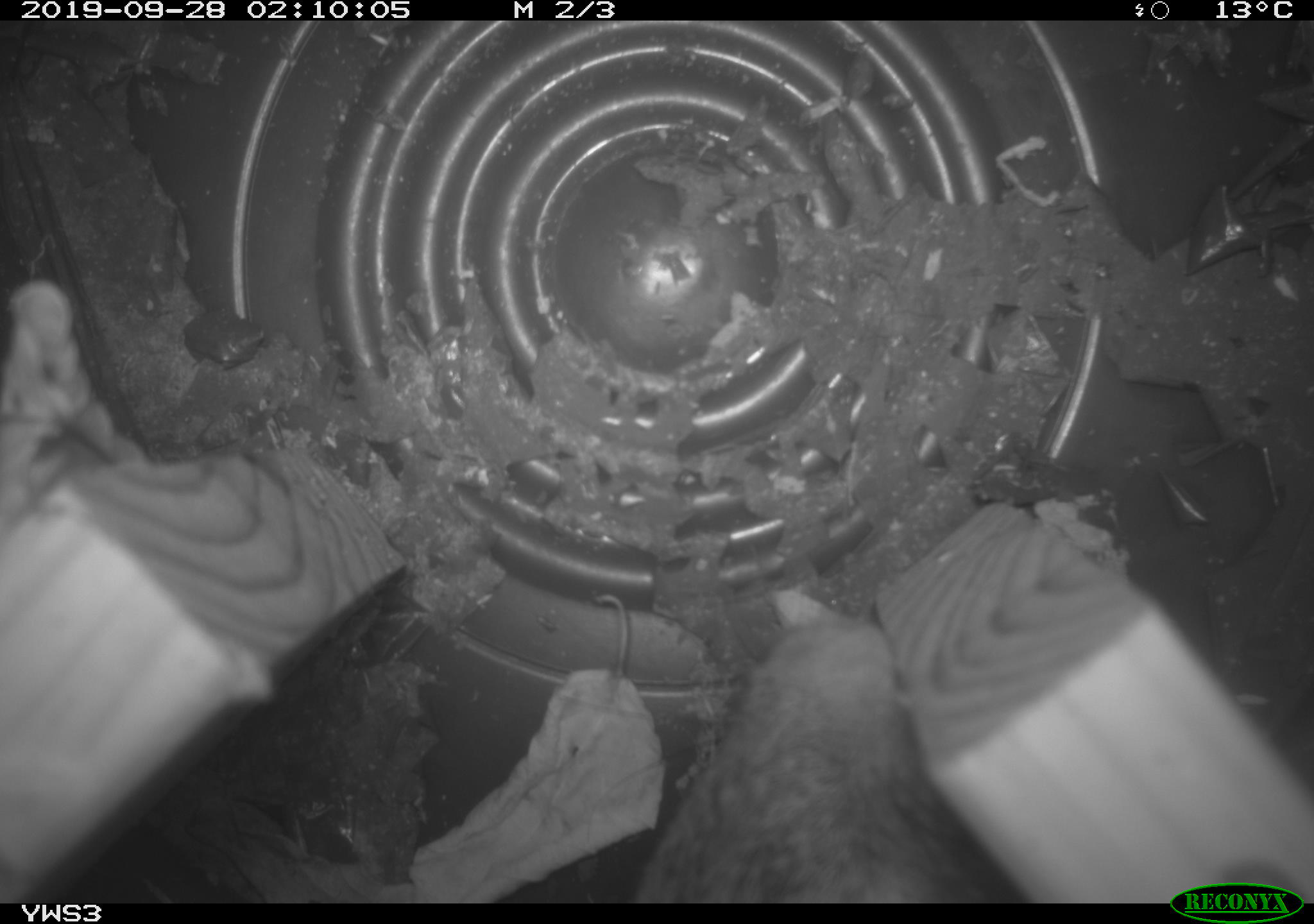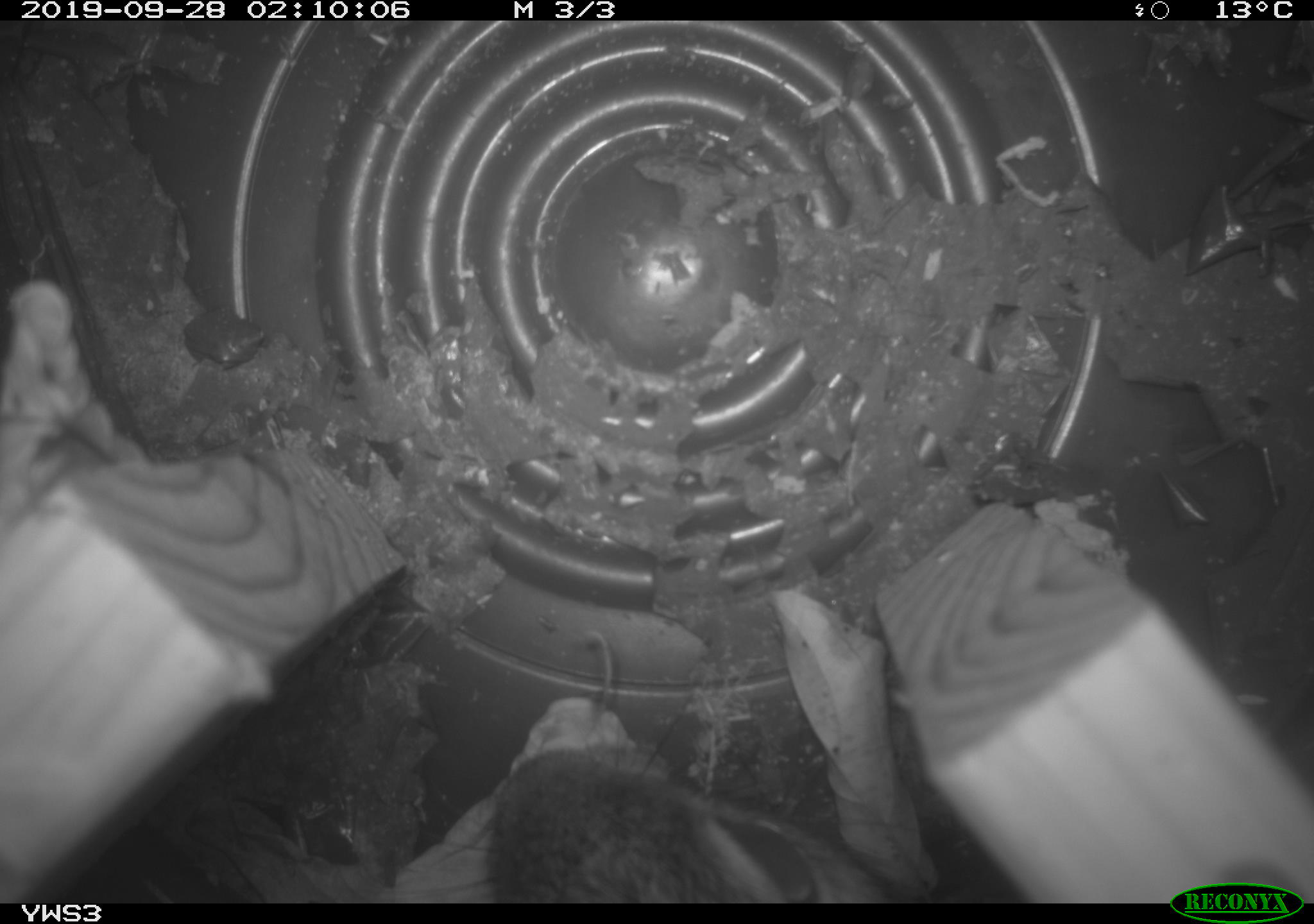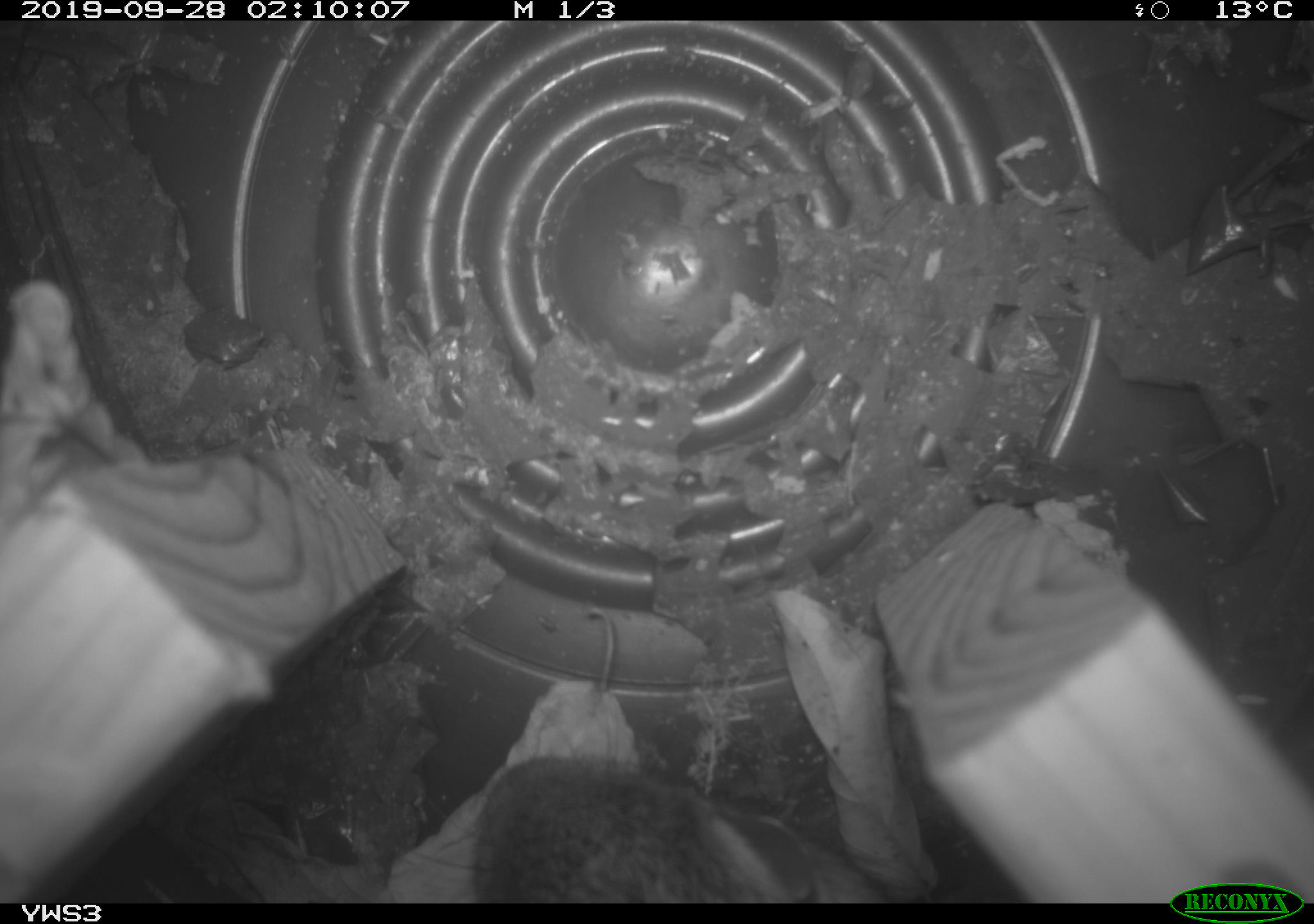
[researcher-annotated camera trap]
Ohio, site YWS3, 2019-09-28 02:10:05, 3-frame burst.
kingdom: Animalia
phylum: Chordata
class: Mammalia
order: Lagomorpha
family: Leporidae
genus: Sylvilagus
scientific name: Sylvilagus floridanus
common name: eastern cottontail